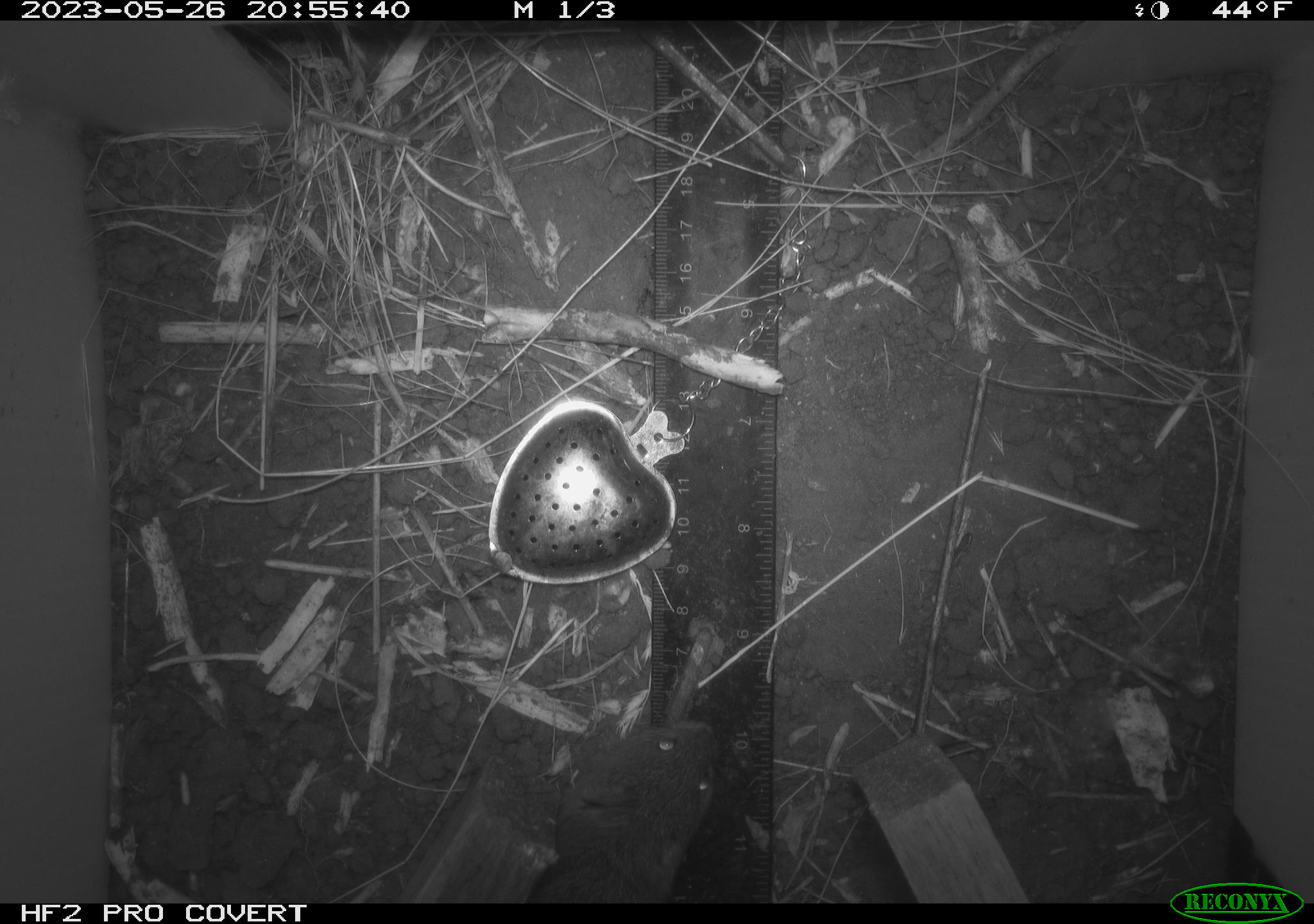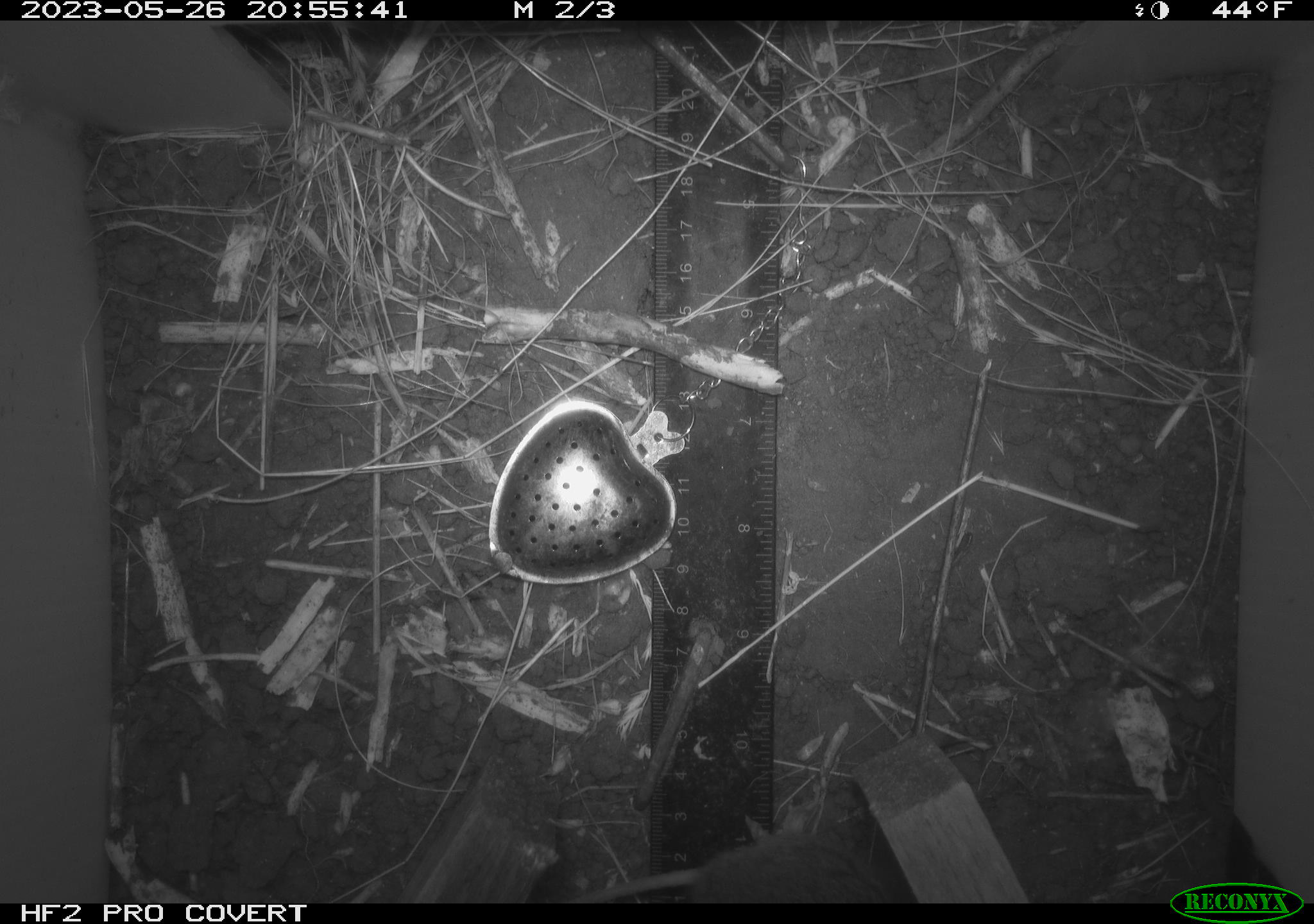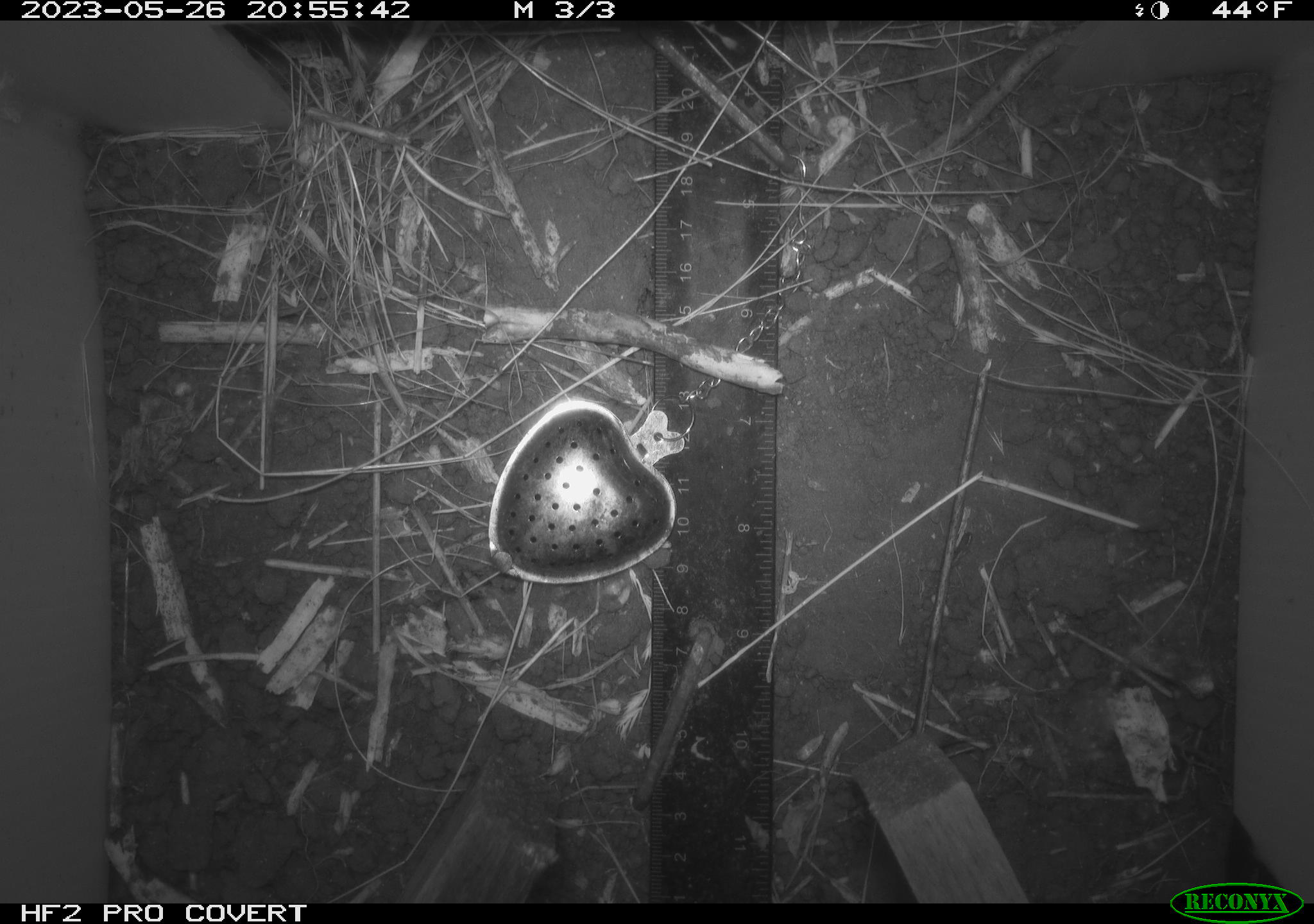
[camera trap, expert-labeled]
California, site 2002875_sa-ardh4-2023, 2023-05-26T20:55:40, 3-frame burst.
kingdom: Animalia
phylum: Chordata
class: Mammalia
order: Rodentia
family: Cricetidae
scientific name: Arvicolinae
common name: voles, lemmings, and muskrats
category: arvicolinae subfamily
Arvicolinae subfamily (voles, lemmings, and muskrats) (Arvicolinae).